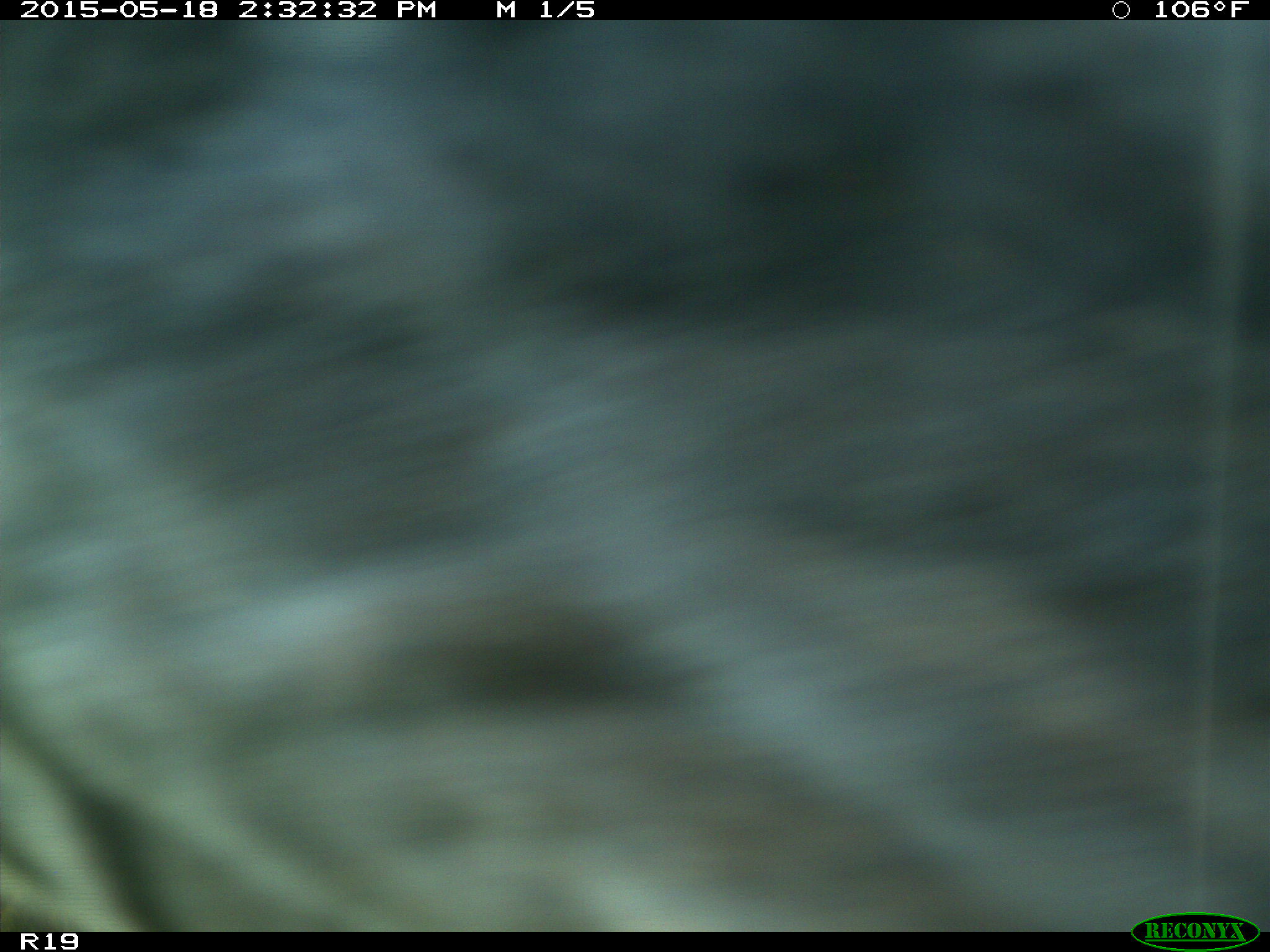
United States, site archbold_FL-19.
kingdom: Animalia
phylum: Chordata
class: Mammalia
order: Artiodactyla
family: Bovidae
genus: Bos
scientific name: Bos taurus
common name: domestic cow